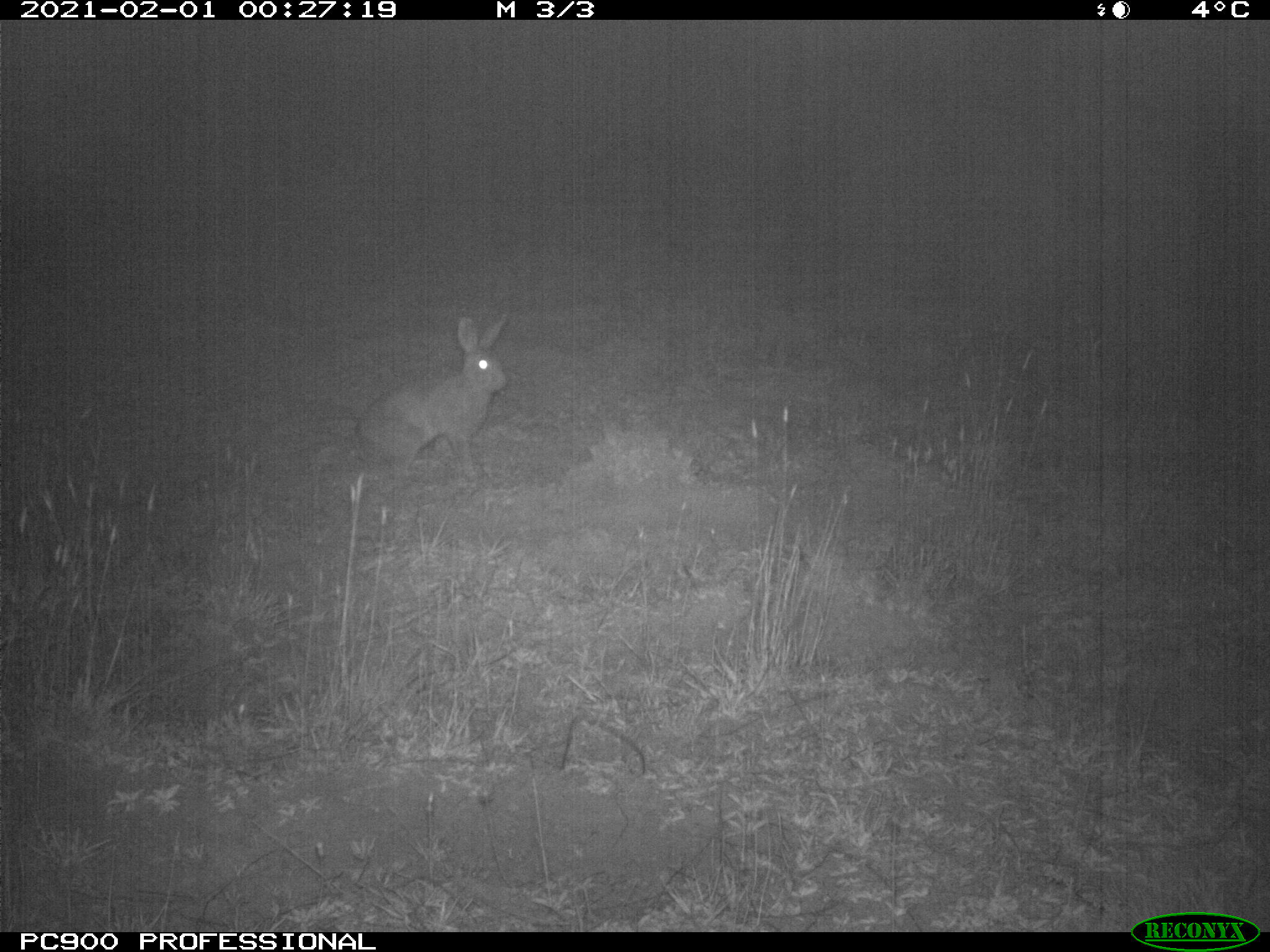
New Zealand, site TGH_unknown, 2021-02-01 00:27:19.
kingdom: Animalia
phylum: Chordata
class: Mammalia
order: Lagomorpha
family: Leporidae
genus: Oryctolagus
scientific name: Oryctolagus cuniculus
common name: european rabbit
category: rabbit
Rabbit (european rabbit) (Oryctolagus cuniculus).